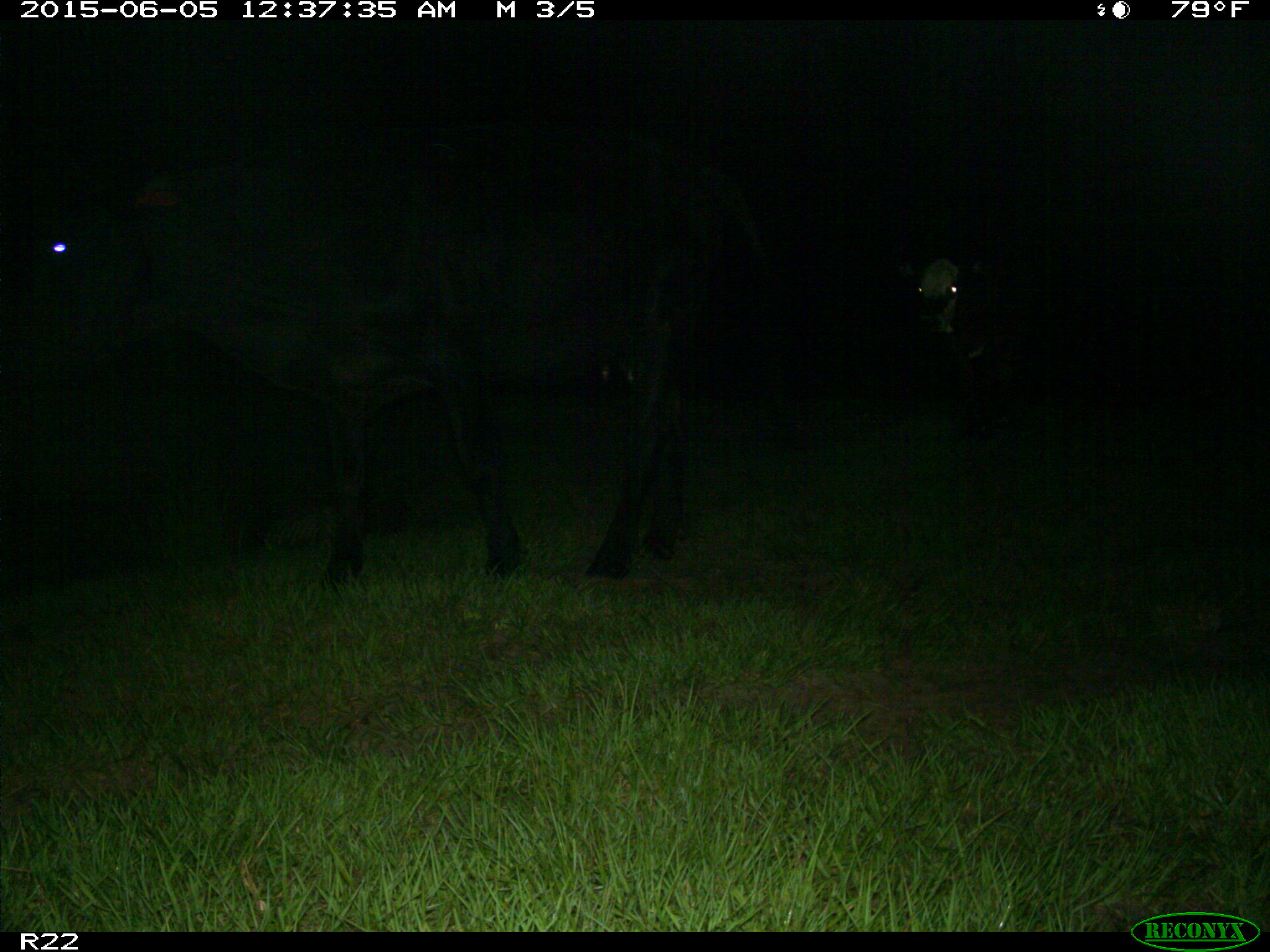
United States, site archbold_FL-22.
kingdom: Animalia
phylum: Chordata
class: Mammalia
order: Artiodactyla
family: Bovidae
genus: Bos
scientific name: Bos taurus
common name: domestic cow